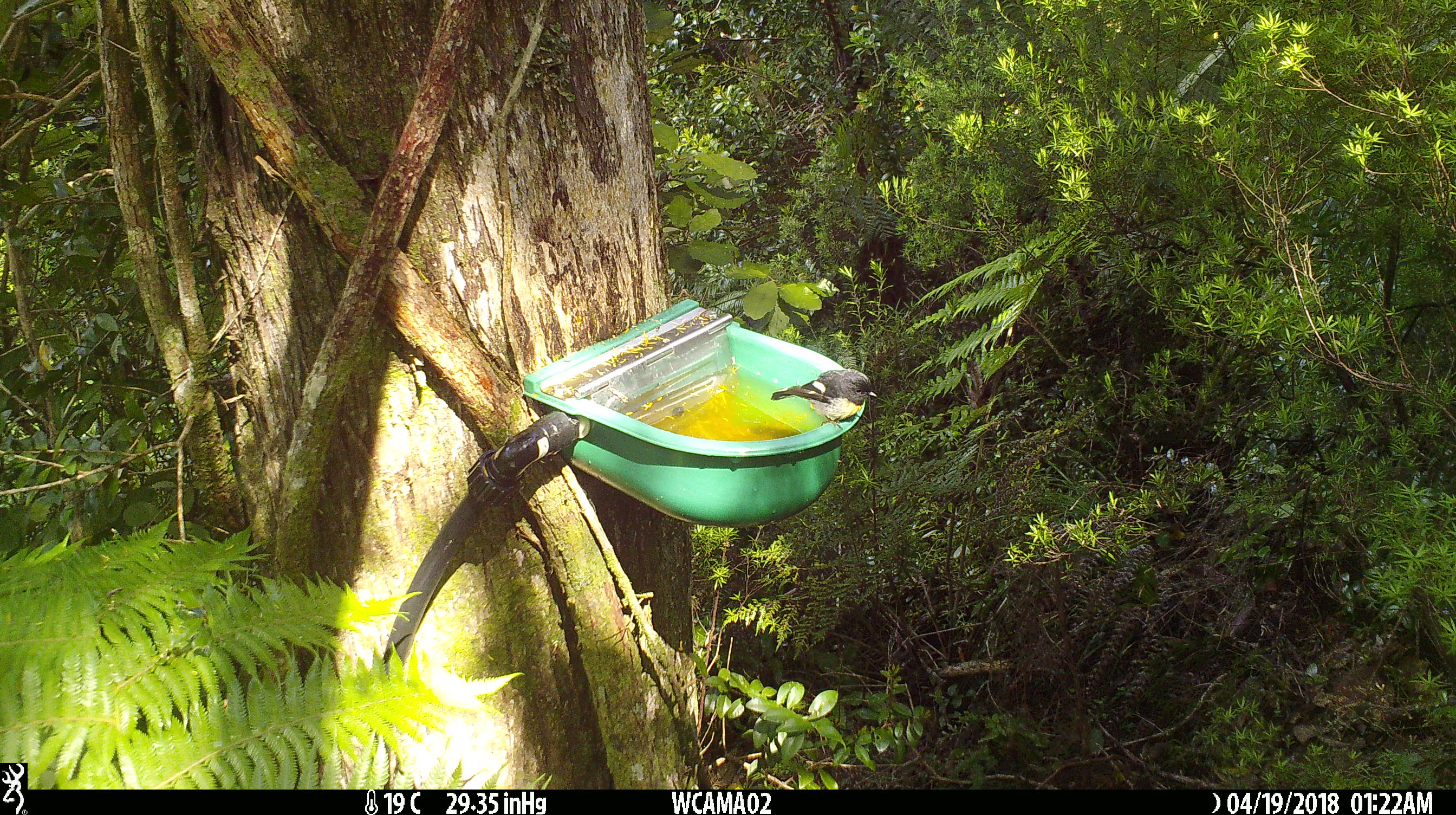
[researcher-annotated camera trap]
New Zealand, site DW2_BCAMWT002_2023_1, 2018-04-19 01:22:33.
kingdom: Animalia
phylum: Chordata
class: Aves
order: Passeriformes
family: Petroicidae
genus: Petroica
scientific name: Petroica macrocephala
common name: tomtit